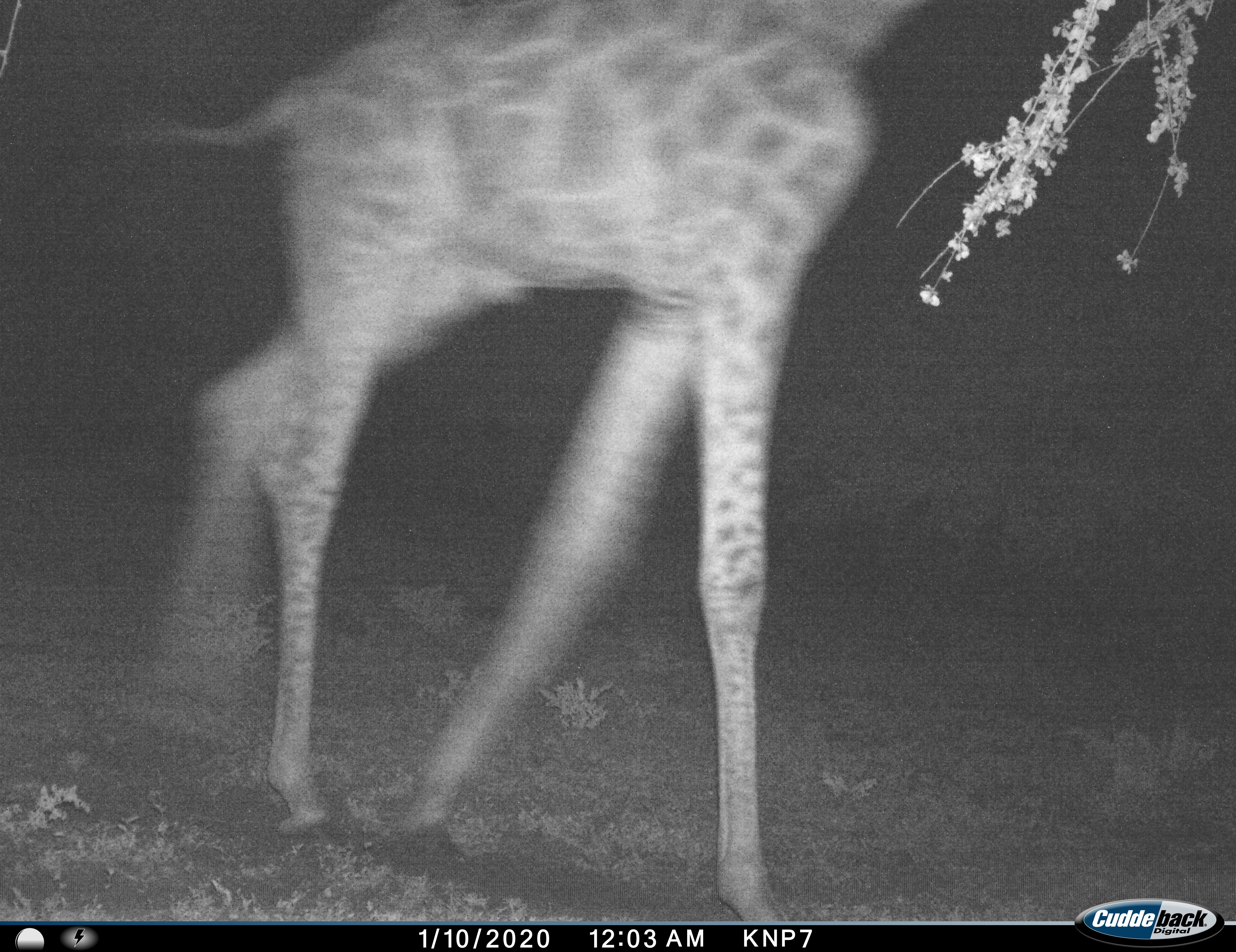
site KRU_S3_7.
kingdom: Animalia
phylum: Chordata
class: Mammalia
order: Artiodactyla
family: Giraffidae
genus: Giraffa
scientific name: Giraffa camelopardalis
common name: giraffe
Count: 1.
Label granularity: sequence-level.